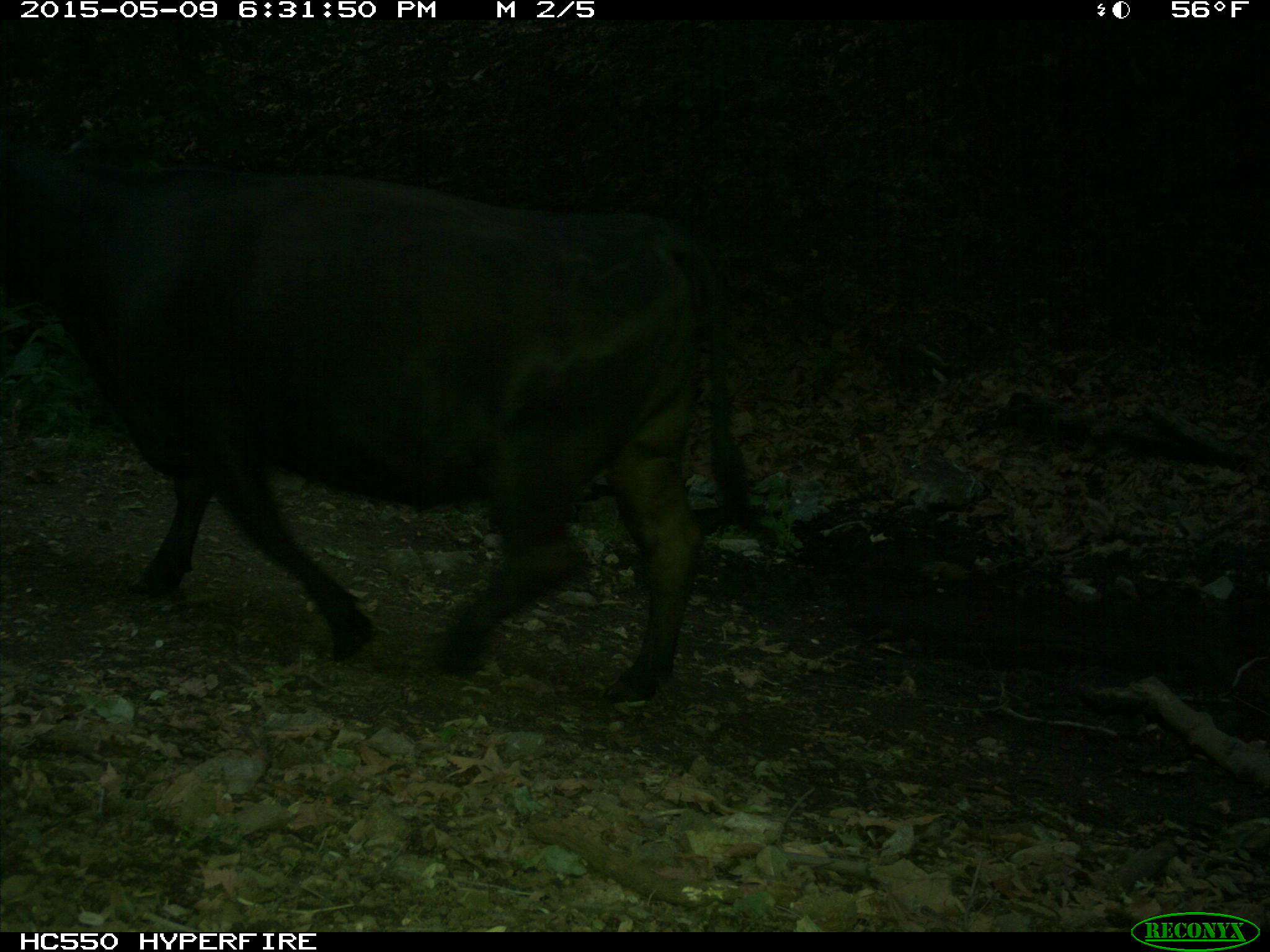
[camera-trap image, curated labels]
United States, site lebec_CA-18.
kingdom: Animalia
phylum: Chordata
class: Mammalia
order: Artiodactyla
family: Bovidae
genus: Bos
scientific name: Bos taurus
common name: domestic cow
Bos taurus (domestic cow).